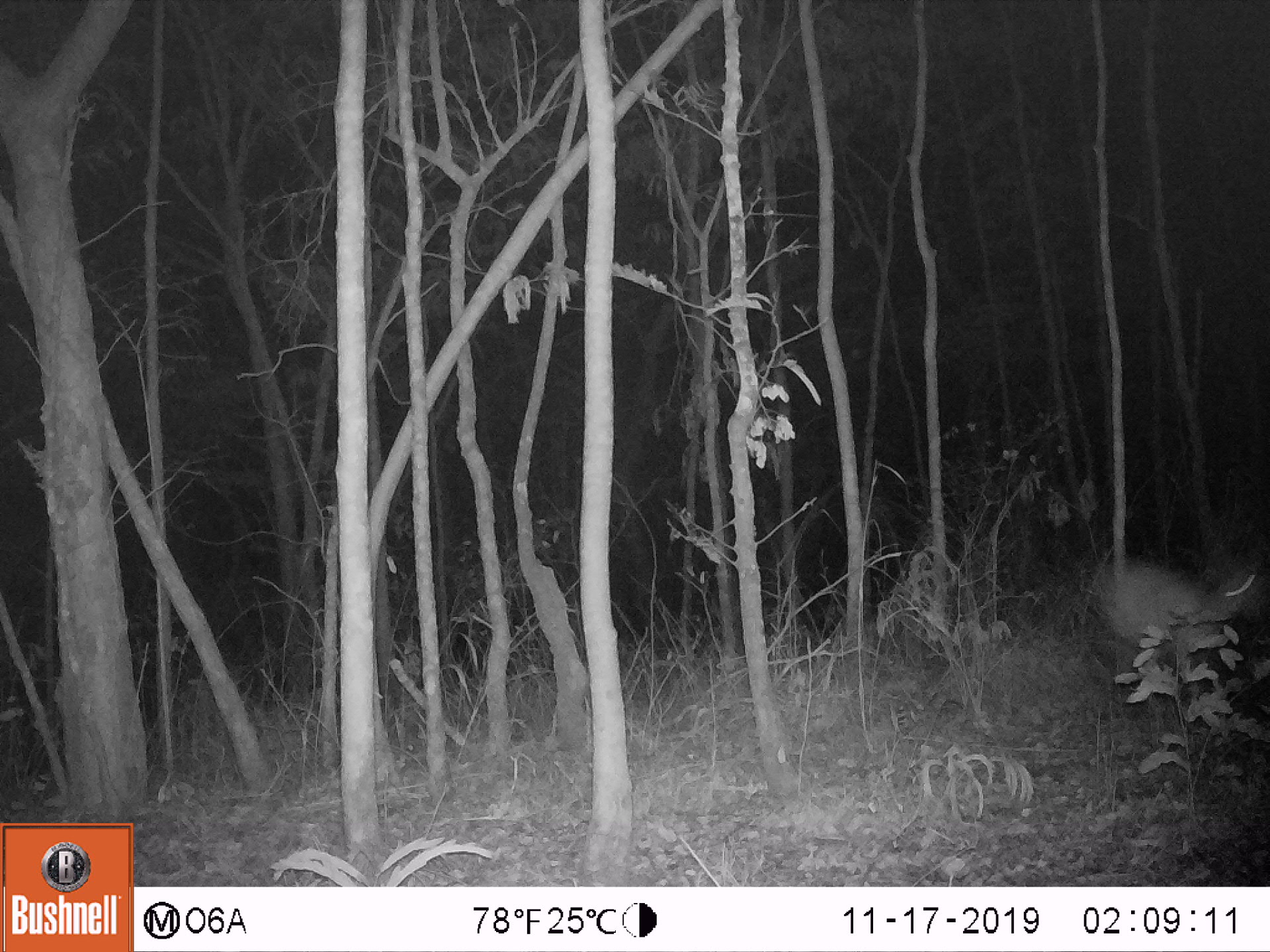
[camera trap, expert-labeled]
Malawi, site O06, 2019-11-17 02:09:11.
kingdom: Animalia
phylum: Chordata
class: Mammalia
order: Artiodactyla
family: Bovidae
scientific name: Antilopinae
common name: small antelope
Small antelope (Antilopinae), count 1.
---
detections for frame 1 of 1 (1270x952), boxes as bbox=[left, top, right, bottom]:
small antelope: bbox=[1066, 530, 1269, 713]